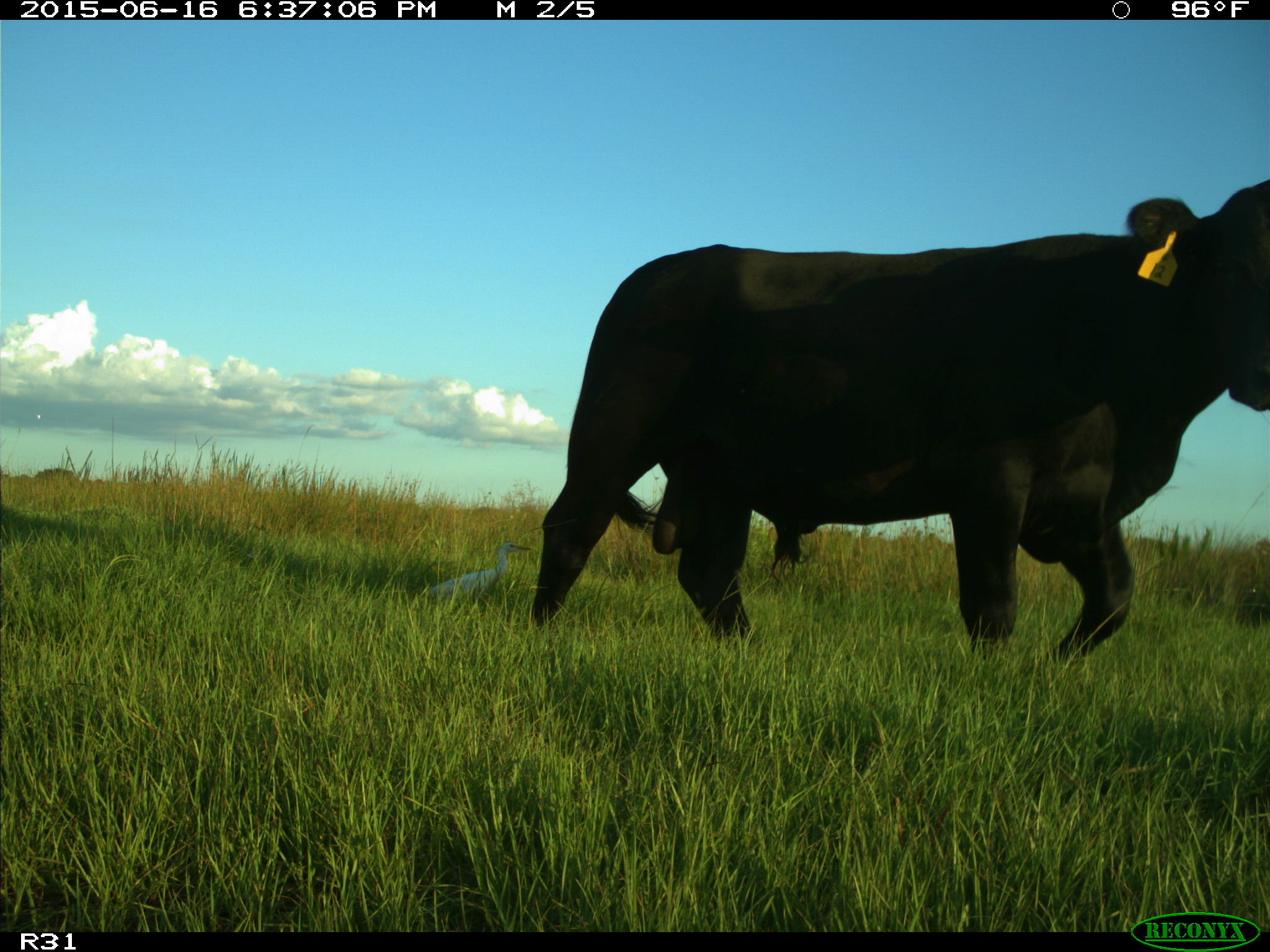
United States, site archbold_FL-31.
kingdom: Animalia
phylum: Chordata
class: Mammalia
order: Artiodactyla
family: Bovidae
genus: Bos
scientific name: Bos taurus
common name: domestic cow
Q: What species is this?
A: Bos taurus (domestic cow).